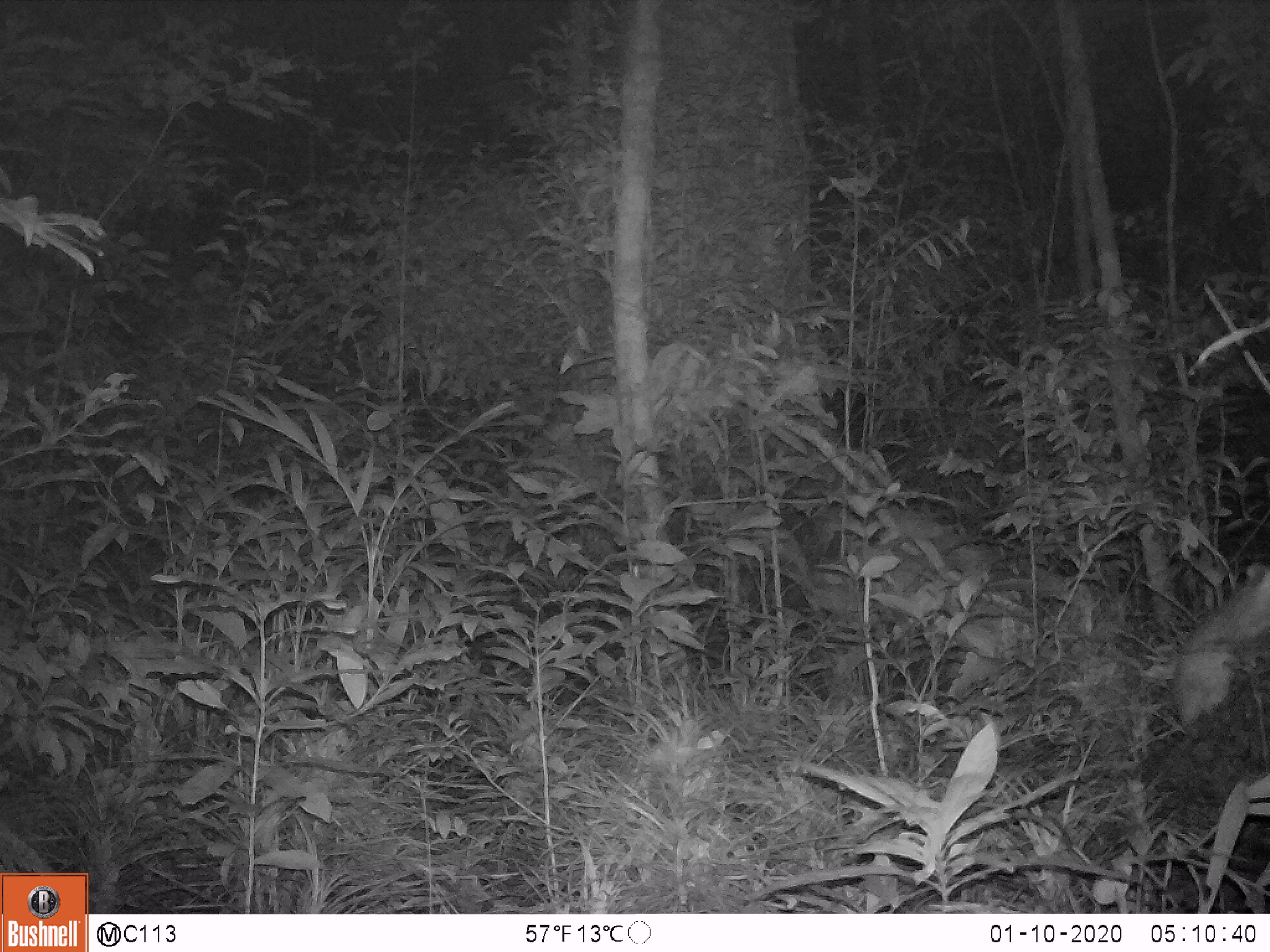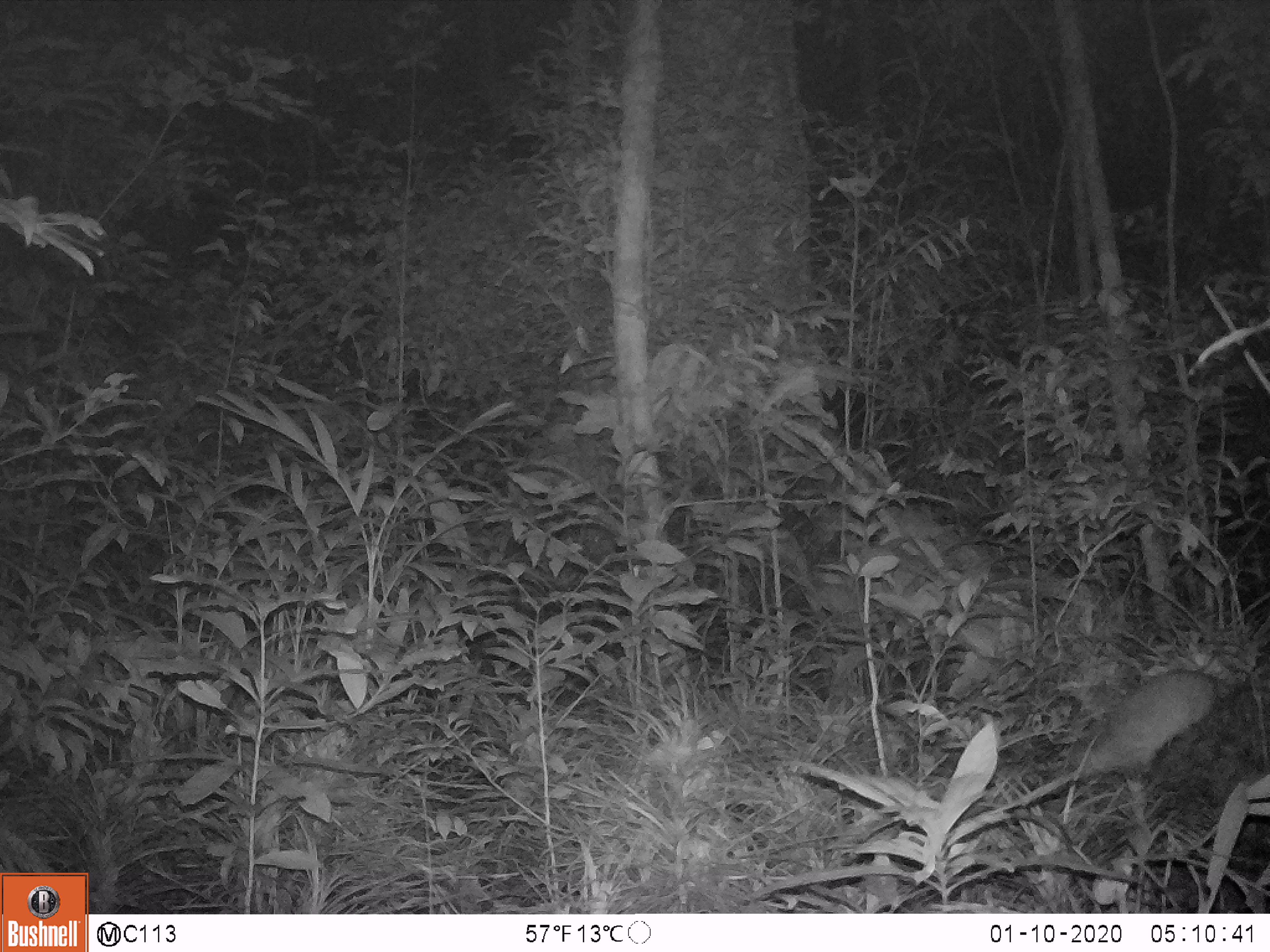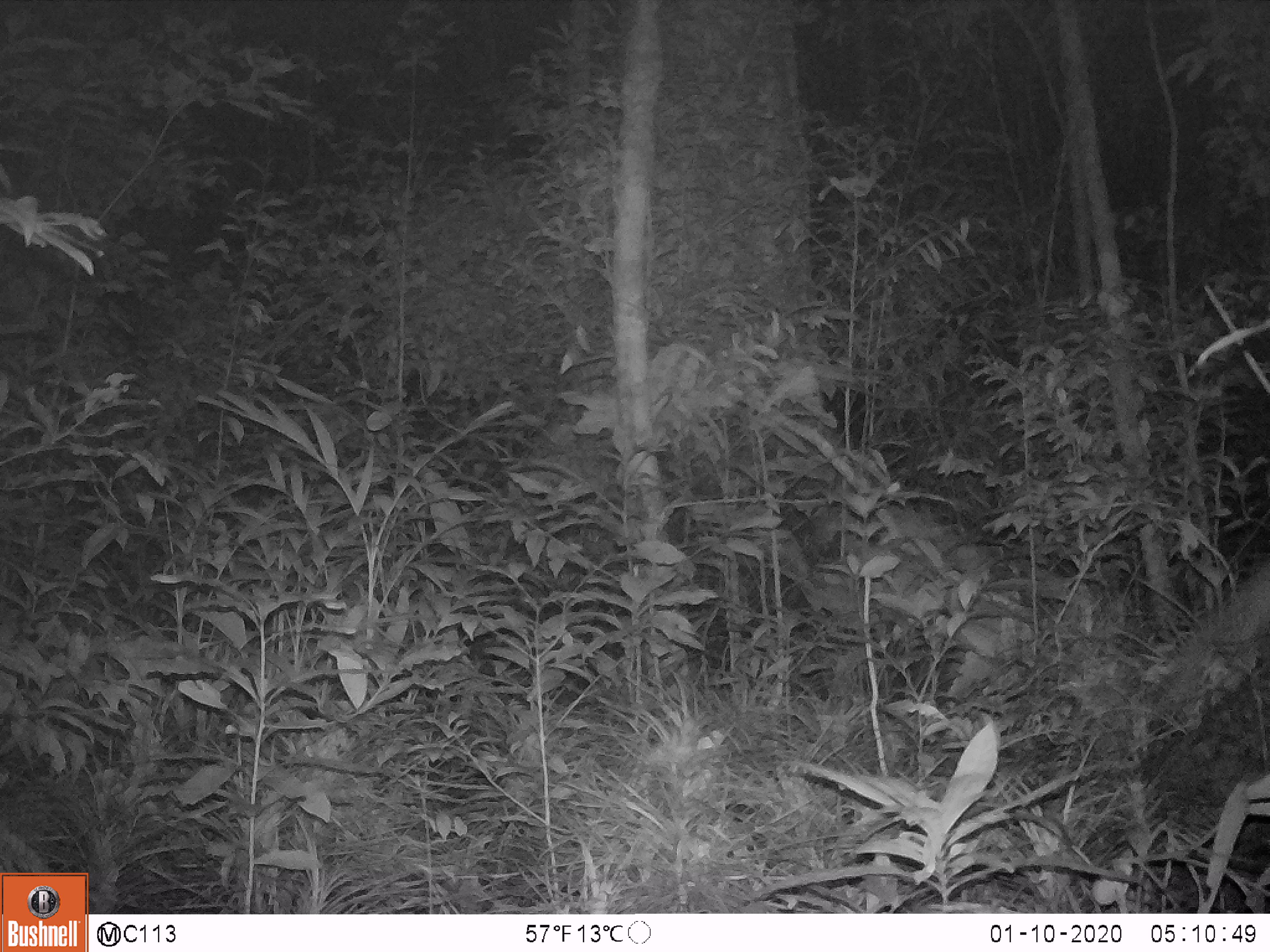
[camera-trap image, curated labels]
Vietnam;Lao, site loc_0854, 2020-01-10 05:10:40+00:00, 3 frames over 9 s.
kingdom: Animalia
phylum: Chordata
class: Mammalia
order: Rodentia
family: Muridae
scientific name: Muridae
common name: old-world mice and rats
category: unidentified murid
Unidentified murid (old-world mice and rats) (Muridae). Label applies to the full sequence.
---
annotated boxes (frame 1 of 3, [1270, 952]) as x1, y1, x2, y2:
unidentified murid: 1165, 560, 1270, 739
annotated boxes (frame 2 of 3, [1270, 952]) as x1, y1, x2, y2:
unidentified murid: 990, 670, 1233, 813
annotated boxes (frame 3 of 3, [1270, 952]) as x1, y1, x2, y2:
unidentified murid: 1153, 559, 1269, 721